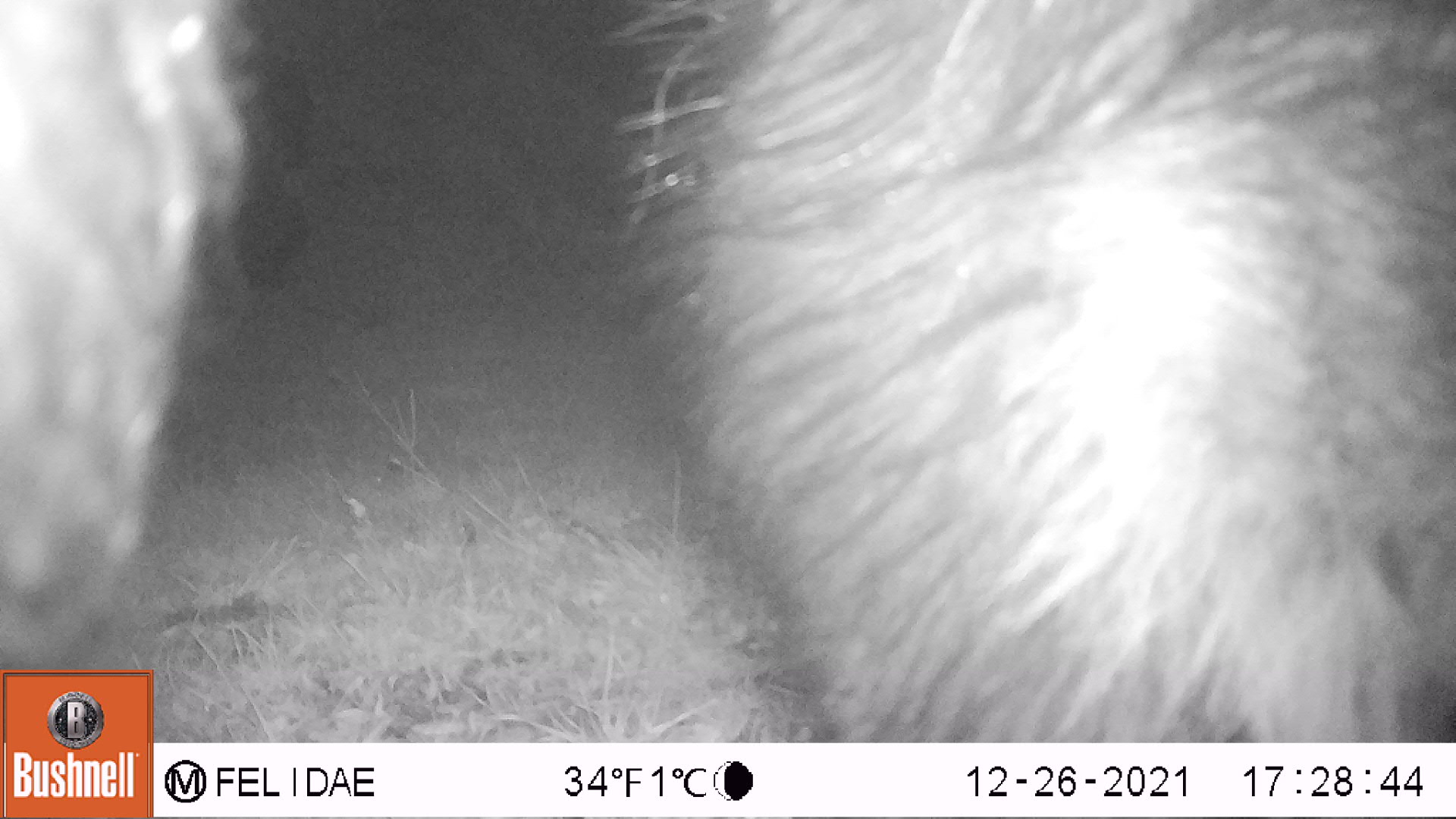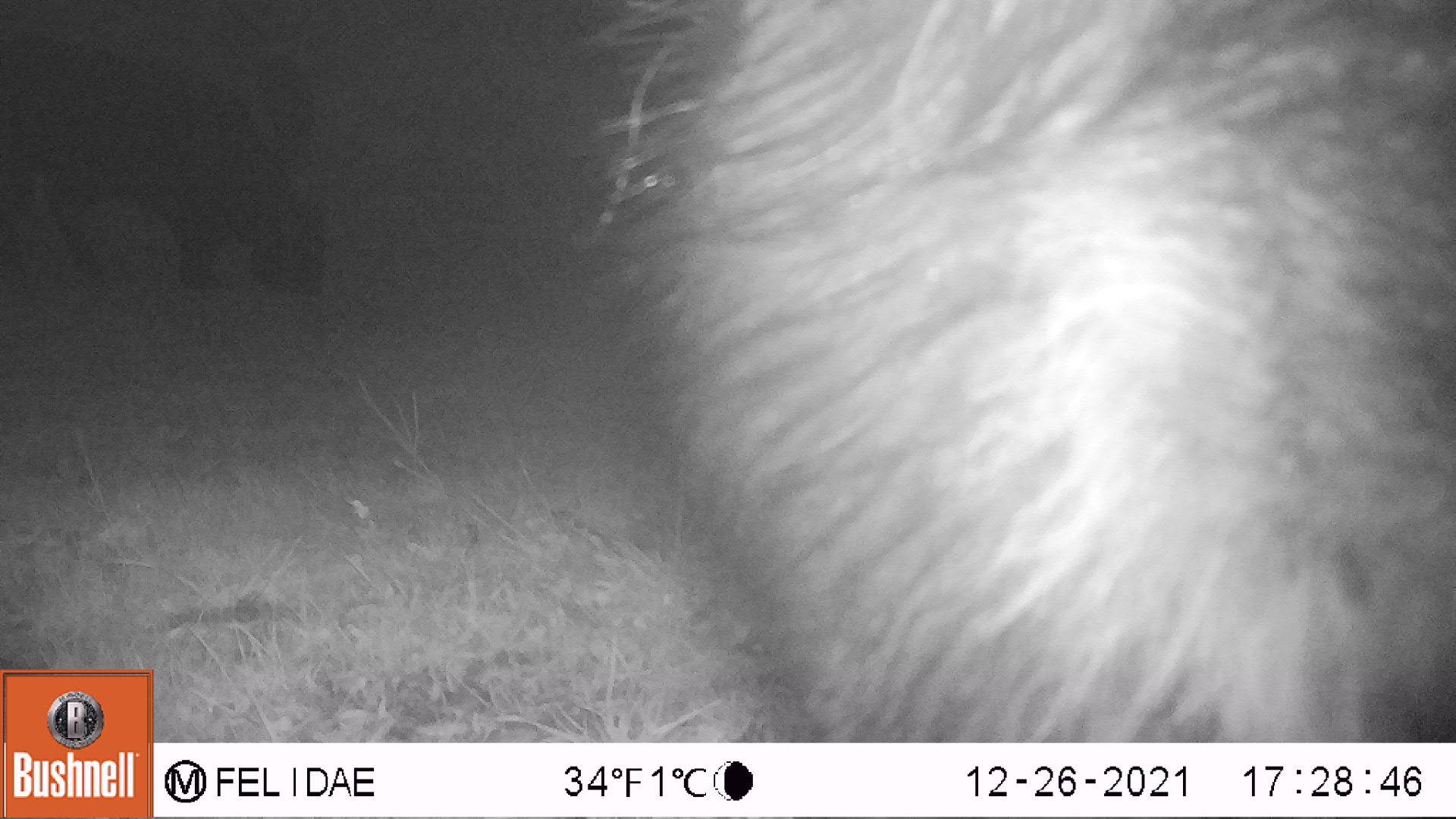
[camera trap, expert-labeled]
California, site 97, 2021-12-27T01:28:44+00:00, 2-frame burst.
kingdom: Animalia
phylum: Chordata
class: Mammalia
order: Artiodactyla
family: Bovidae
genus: Bos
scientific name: Bos taurus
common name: domestic cattle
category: cattle